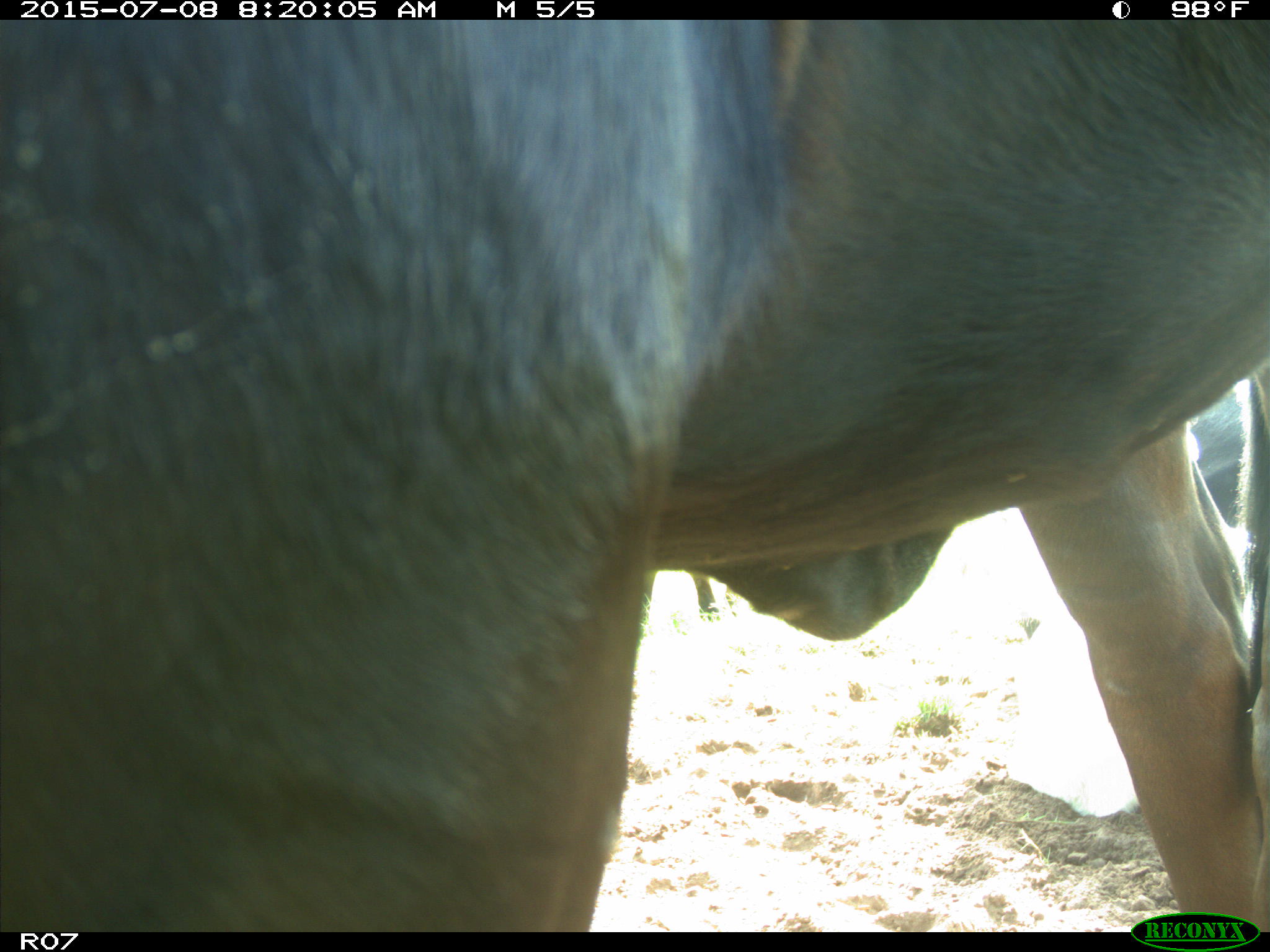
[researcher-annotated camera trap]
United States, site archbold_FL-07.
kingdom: Animalia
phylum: Chordata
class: Mammalia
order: Artiodactyla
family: Bovidae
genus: Bos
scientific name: Bos taurus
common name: domestic cow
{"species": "Bos taurus (domestic cow)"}